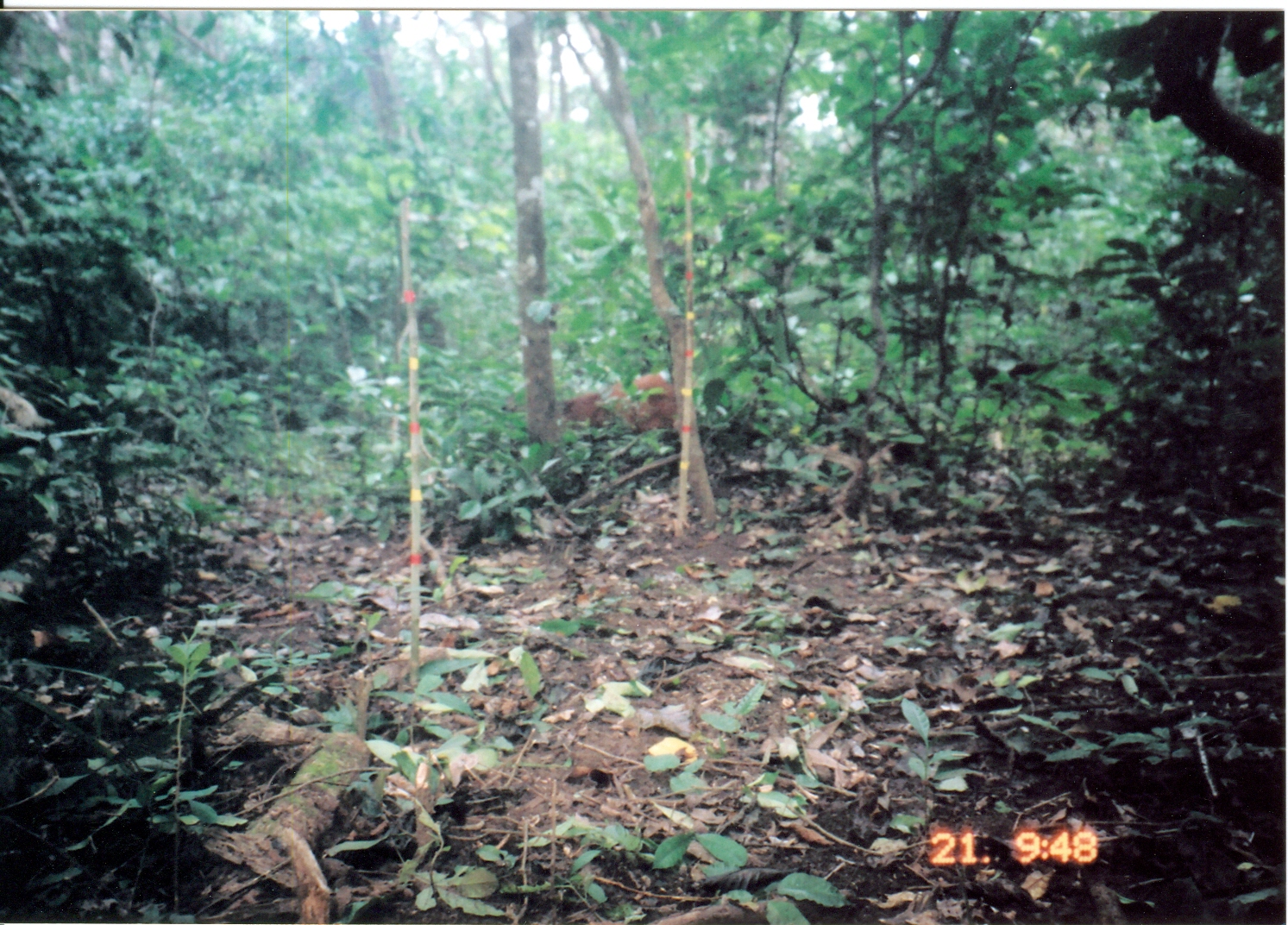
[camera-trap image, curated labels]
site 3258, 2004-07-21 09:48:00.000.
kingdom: Animalia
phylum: Chordata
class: Mammalia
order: Artiodactyla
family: Bovidae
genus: Cephalophus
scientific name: Cephalophus harveyi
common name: harvey's duiker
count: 1